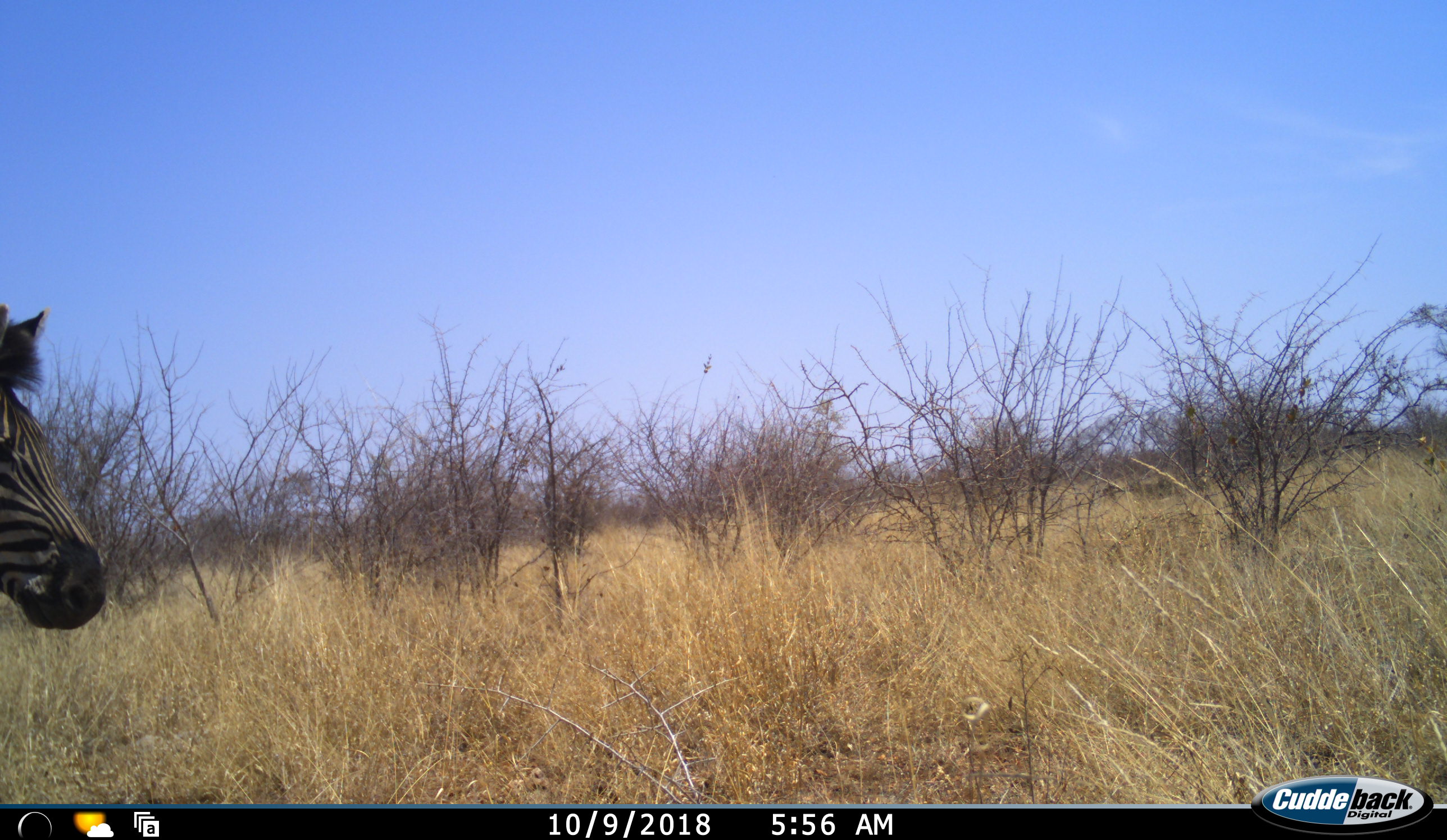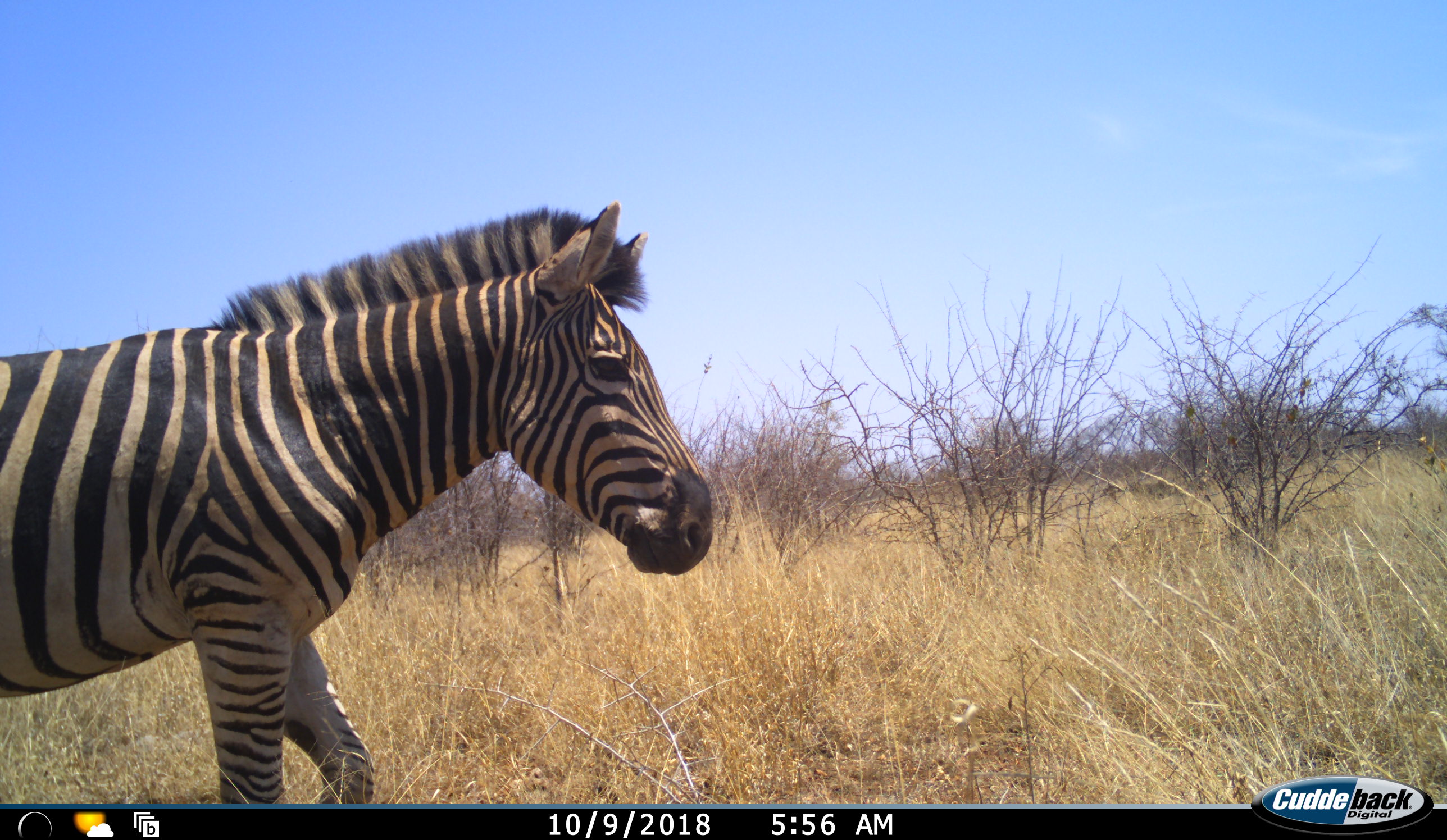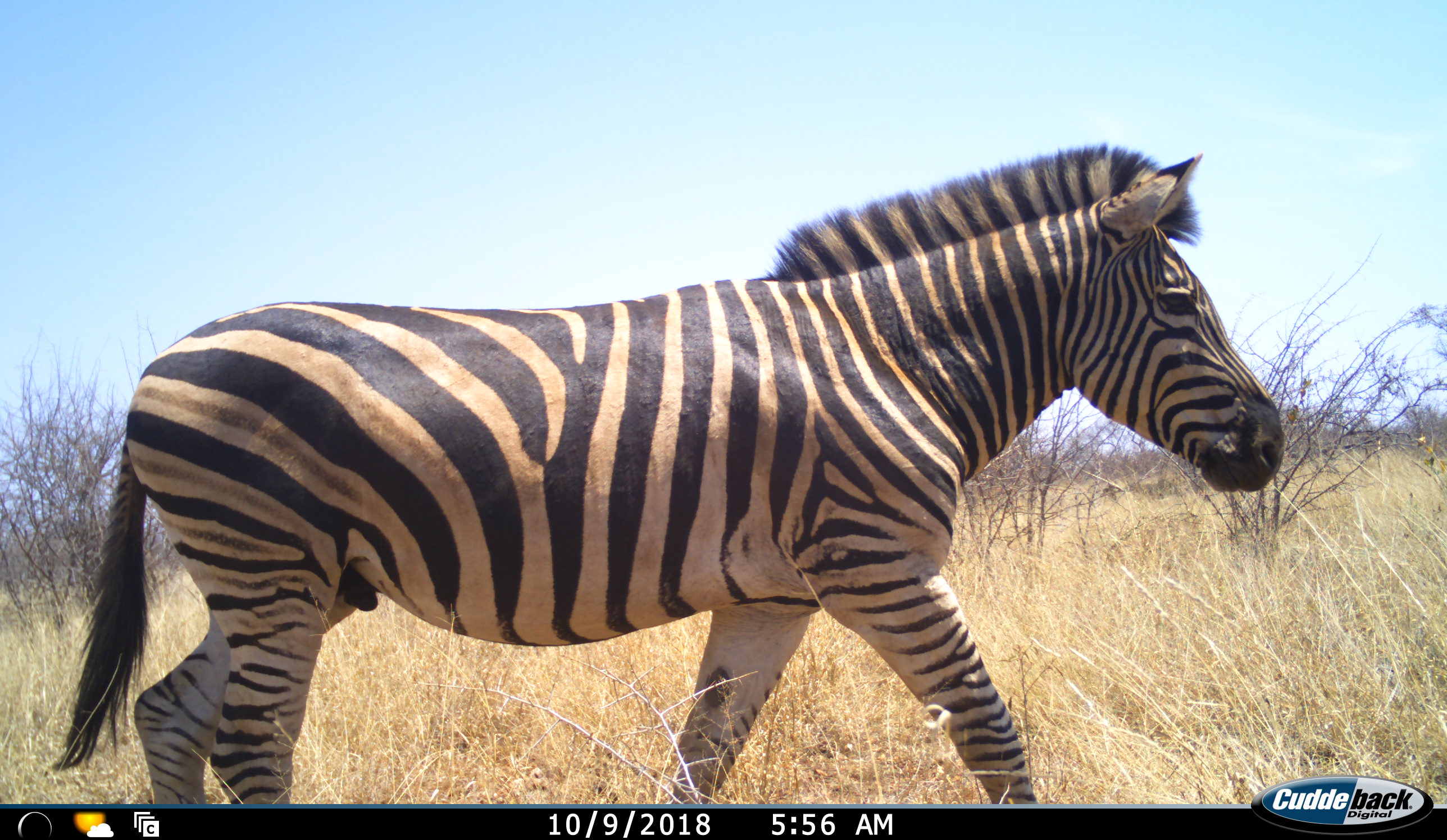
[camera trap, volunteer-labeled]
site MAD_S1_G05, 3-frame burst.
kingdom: Animalia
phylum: Chordata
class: Mammalia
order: Perissodactyla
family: Equidae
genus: Equus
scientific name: Equus quagga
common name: plains zebra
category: zebraplains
Zebraplains (plains zebra) (Equus quagga), count 1. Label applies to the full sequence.